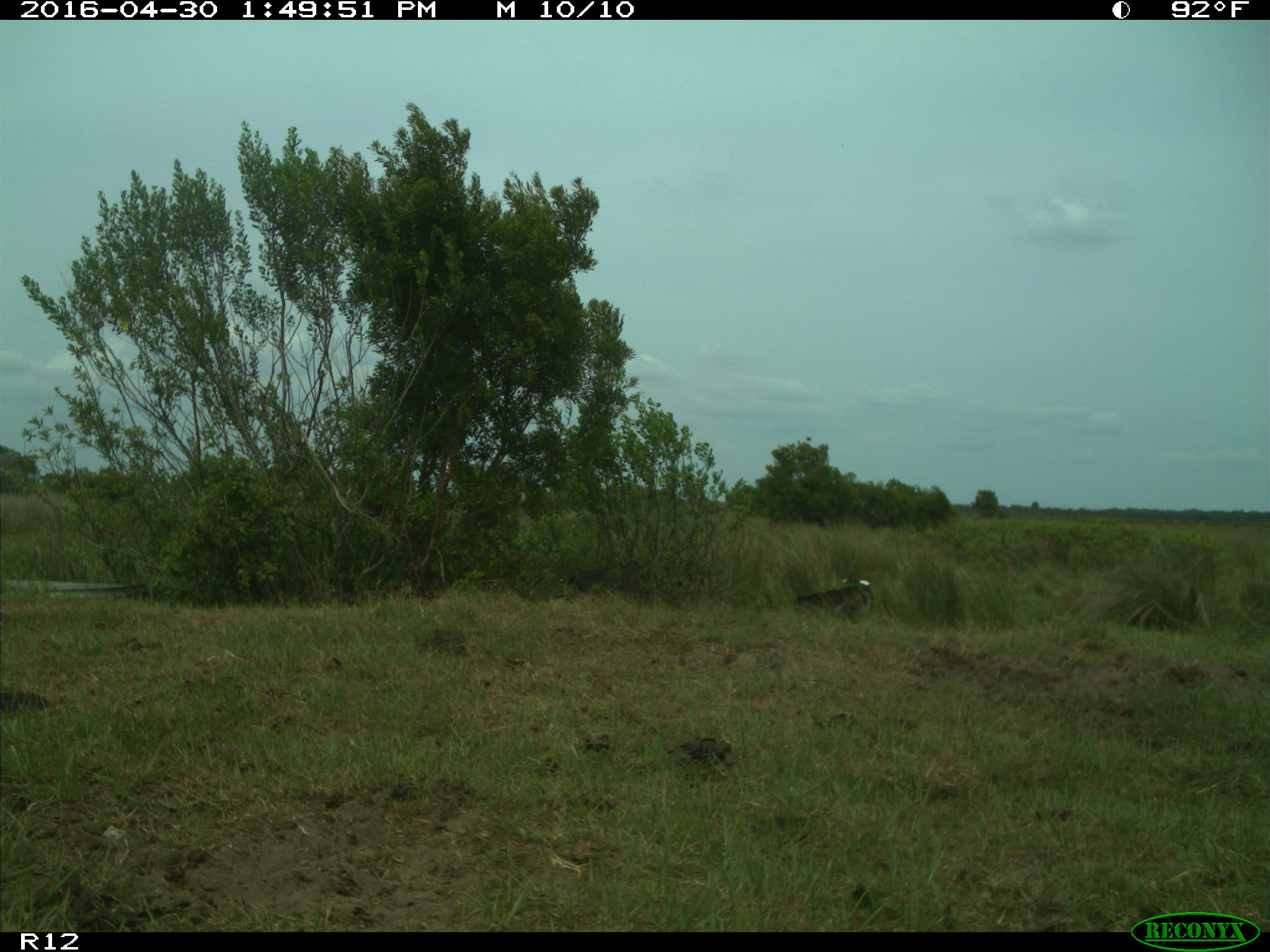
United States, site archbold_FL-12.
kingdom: Animalia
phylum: Chordata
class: Mammalia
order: Artiodactyla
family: Bovidae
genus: Bos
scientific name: Bos taurus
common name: domestic cow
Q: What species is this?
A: Bos taurus (domestic cow).